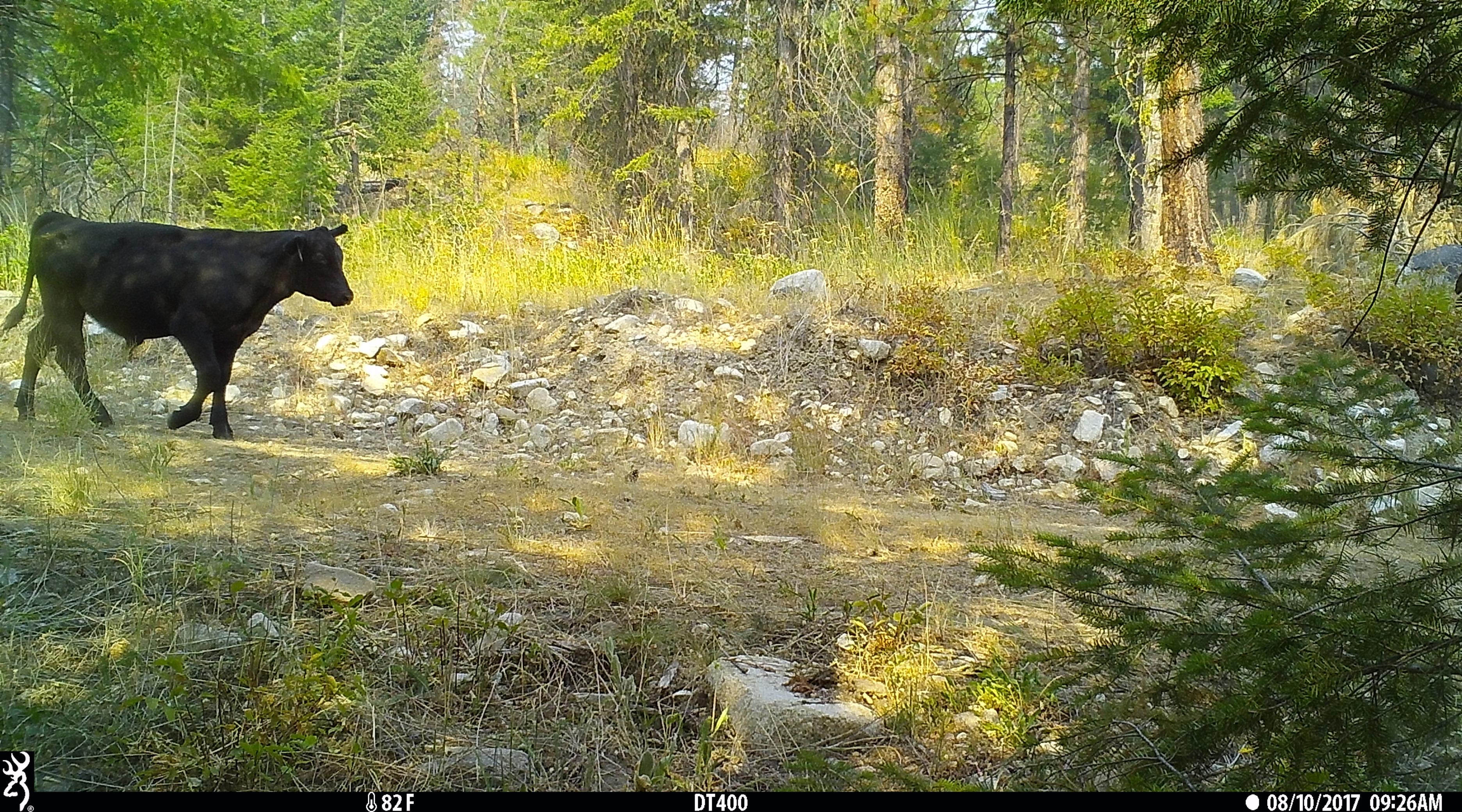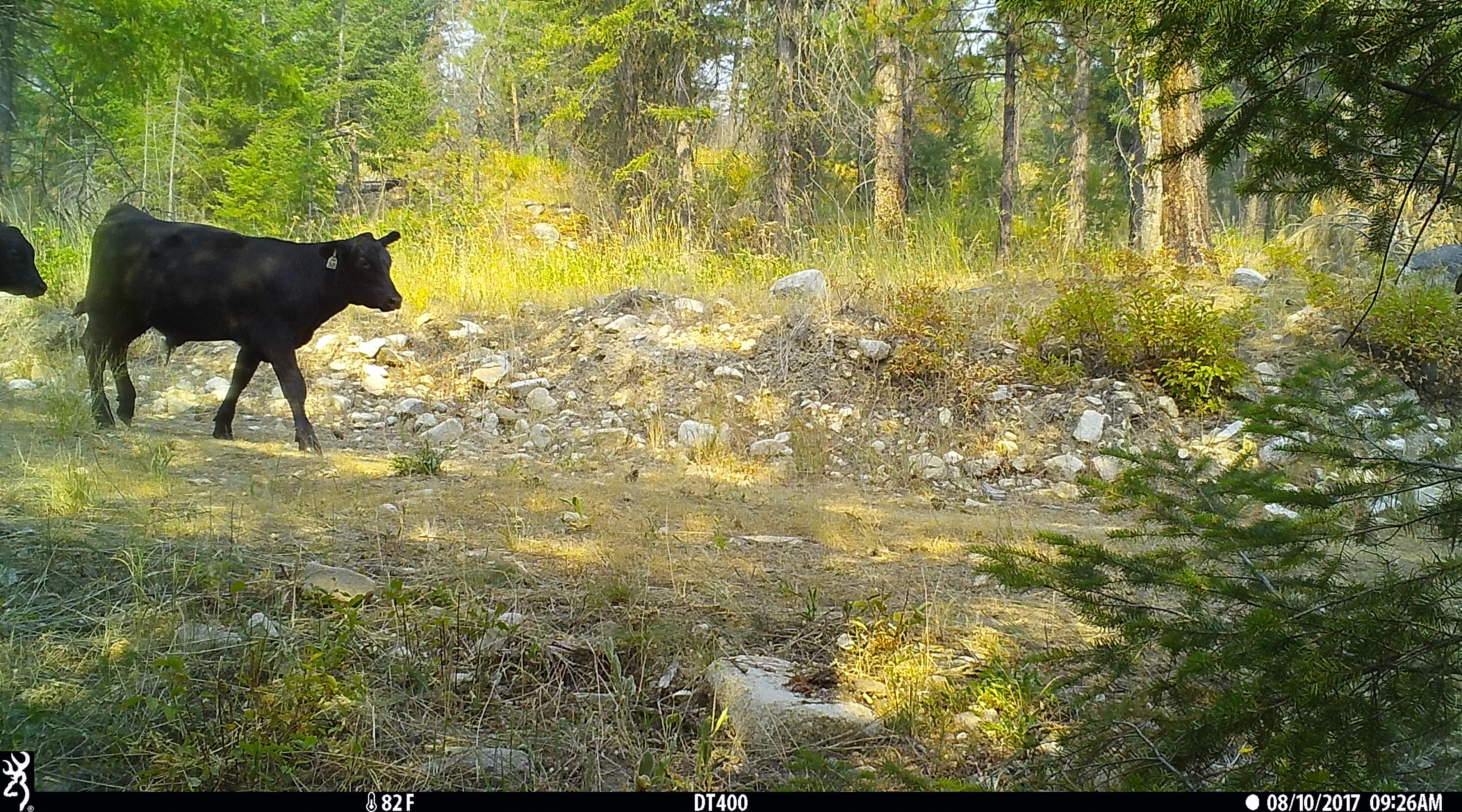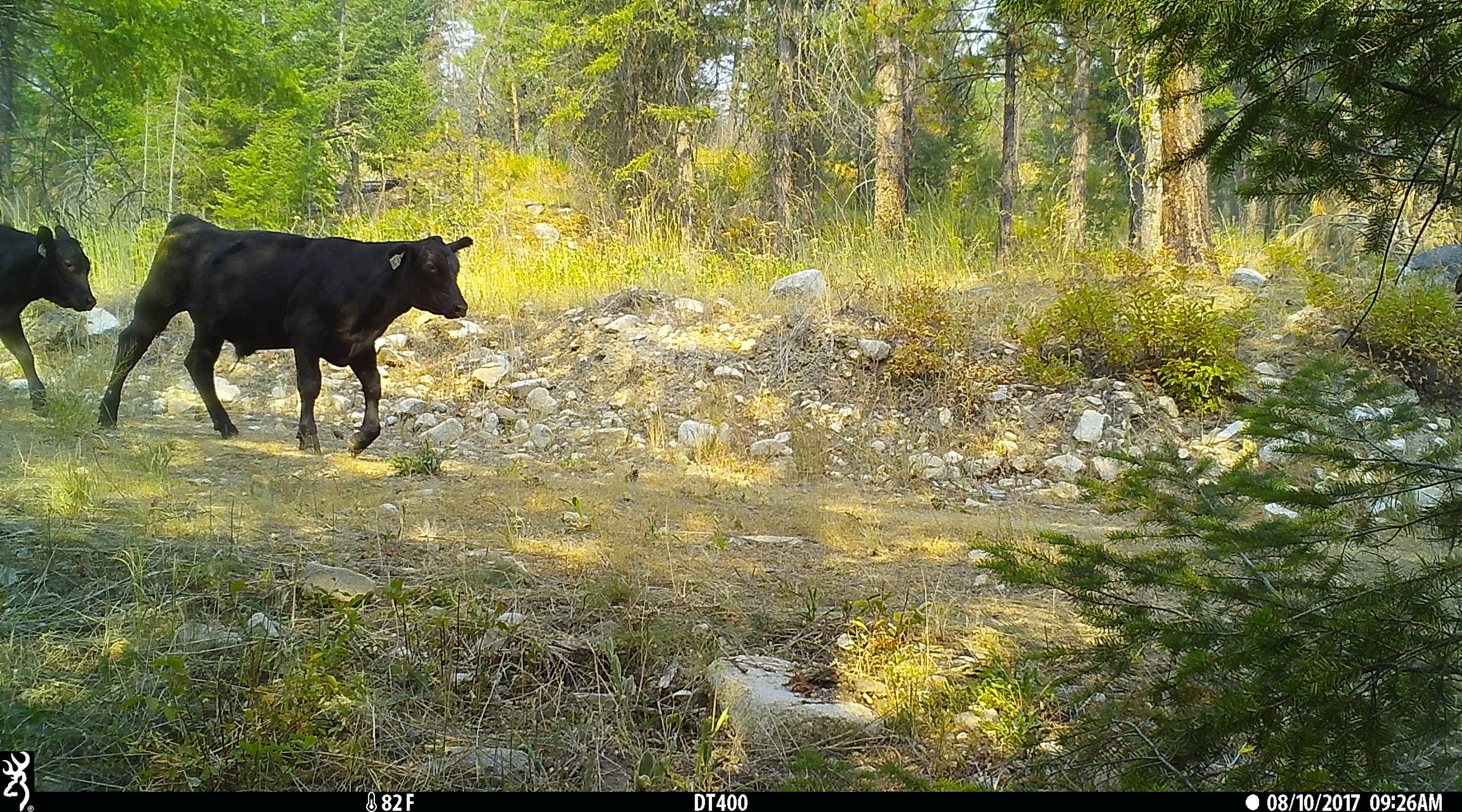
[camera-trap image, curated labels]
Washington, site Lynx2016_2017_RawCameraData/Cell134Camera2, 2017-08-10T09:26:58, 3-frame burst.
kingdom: Animalia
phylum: Chordata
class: Mammalia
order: Artiodactyla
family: Bovidae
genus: Bos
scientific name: Bos taurus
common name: domestic cattle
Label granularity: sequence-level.